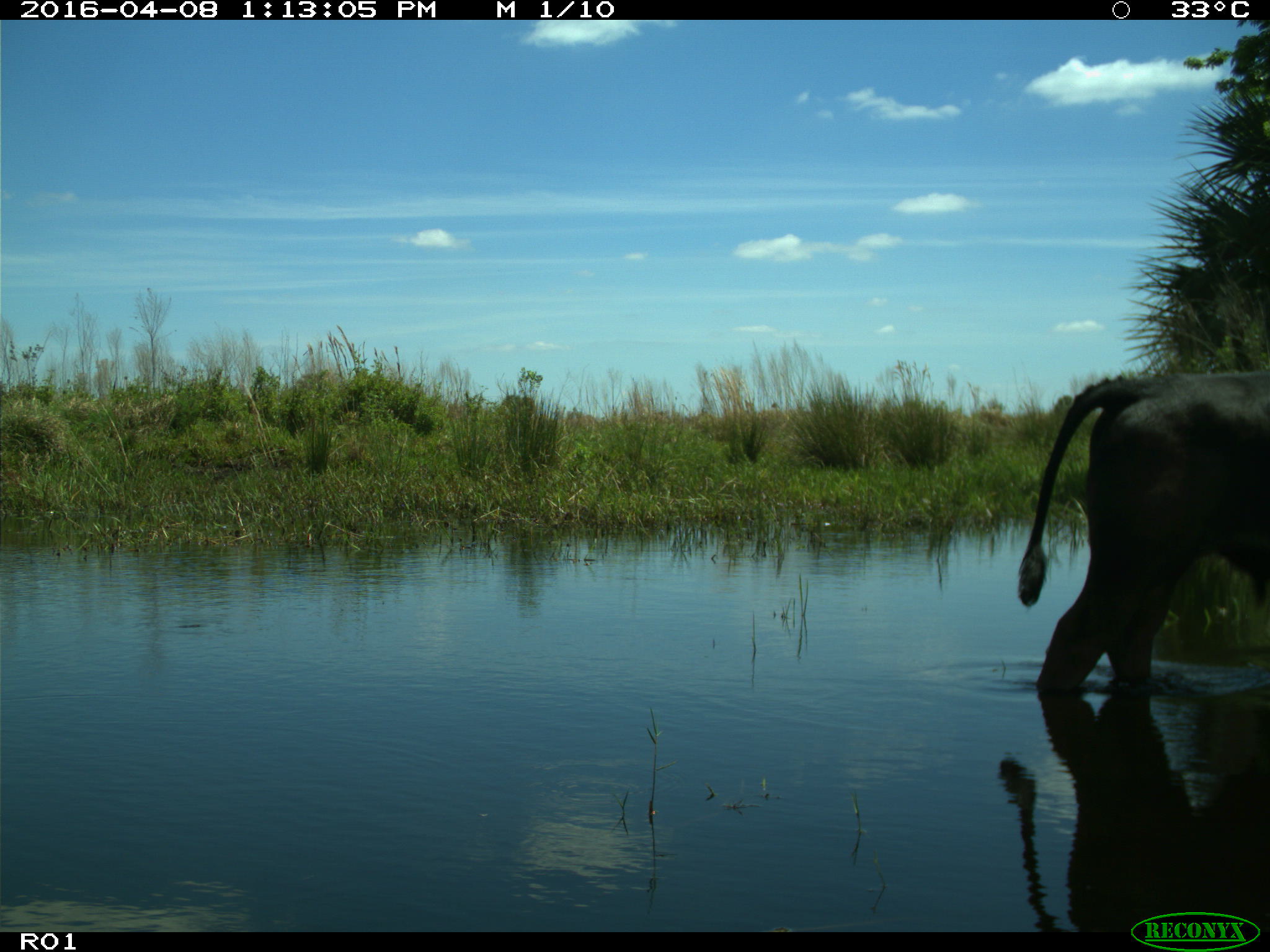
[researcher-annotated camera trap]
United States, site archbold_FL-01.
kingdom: Animalia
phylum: Chordata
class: Mammalia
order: Artiodactyla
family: Bovidae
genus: Bos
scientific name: Bos taurus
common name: domestic cow